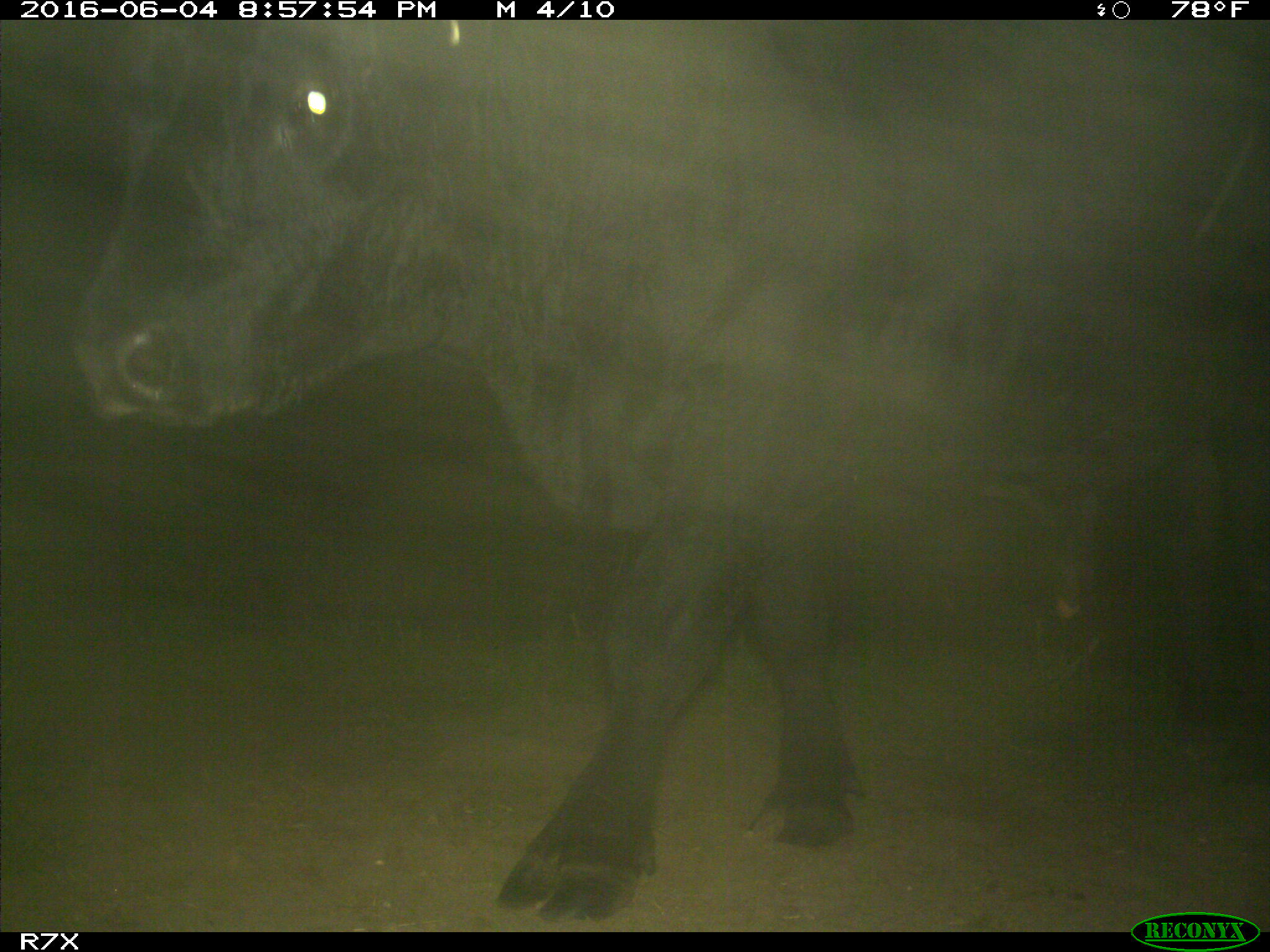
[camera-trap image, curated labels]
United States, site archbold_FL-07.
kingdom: Animalia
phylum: Chordata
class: Mammalia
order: Artiodactyla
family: Bovidae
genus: Bos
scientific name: Bos taurus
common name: domestic cow